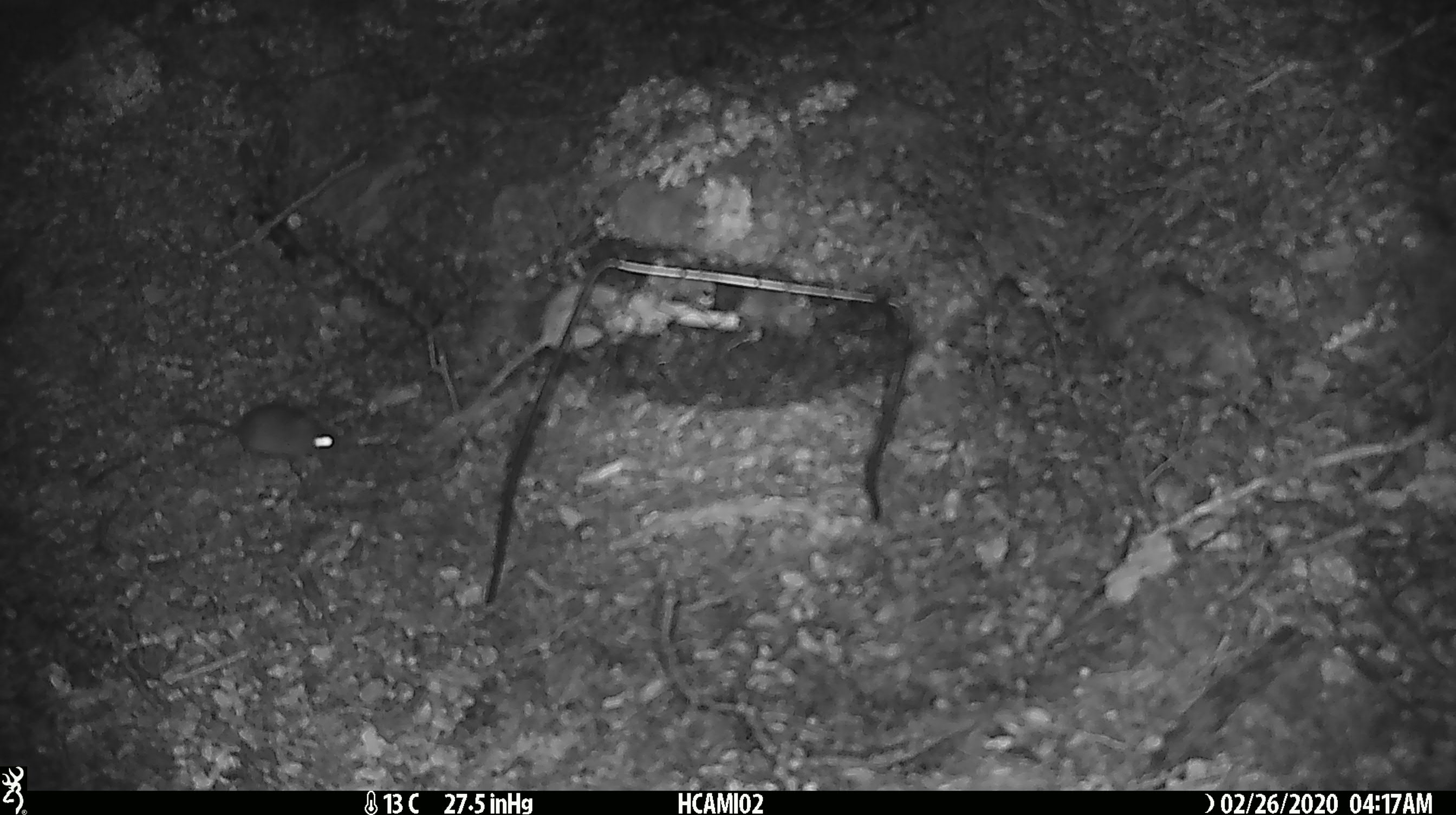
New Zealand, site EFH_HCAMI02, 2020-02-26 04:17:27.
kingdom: Animalia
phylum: Chordata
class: Mammalia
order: Rodentia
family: Muridae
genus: Mus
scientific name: Mus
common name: mouse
Mouse (Mus).